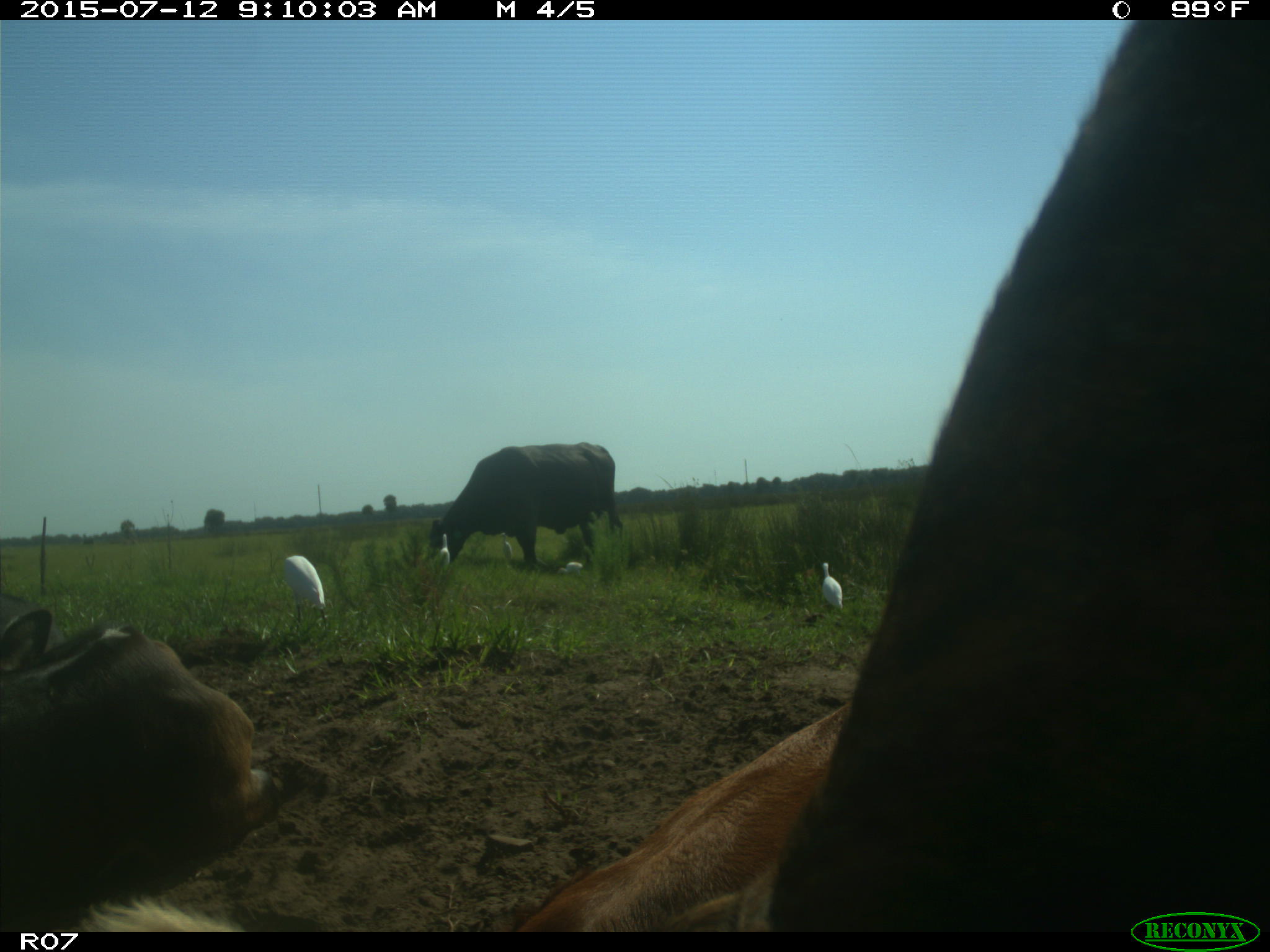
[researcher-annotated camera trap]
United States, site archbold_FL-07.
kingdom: Animalia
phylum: Chordata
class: Mammalia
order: Artiodactyla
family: Bovidae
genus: Bos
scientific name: Bos taurus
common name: domestic cow